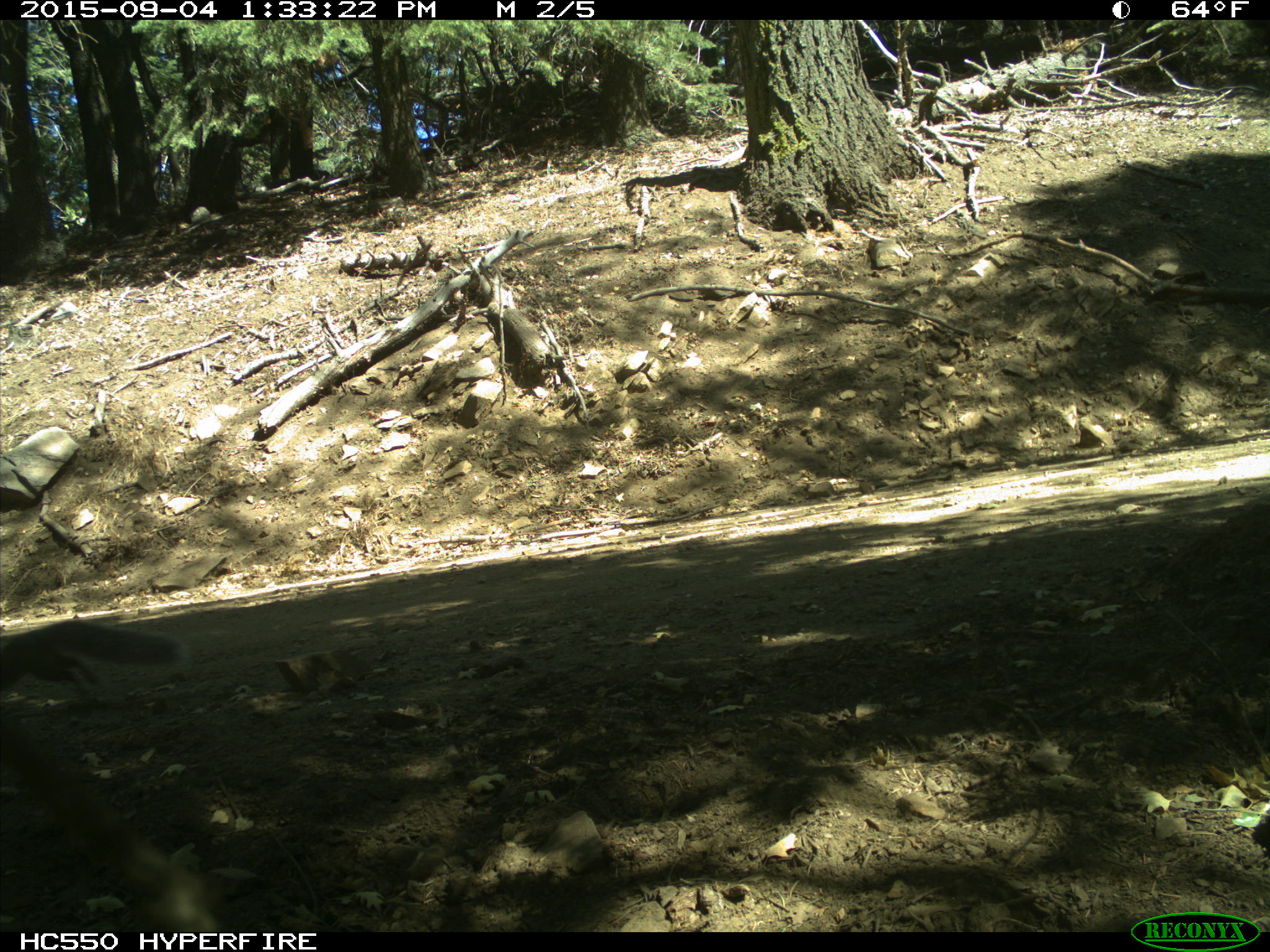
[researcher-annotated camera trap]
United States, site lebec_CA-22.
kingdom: Animalia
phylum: Chordata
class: Mammalia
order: Rodentia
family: Sciuridae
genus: Sciurus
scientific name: Sciurus carolinensis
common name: eastern gray squirrel